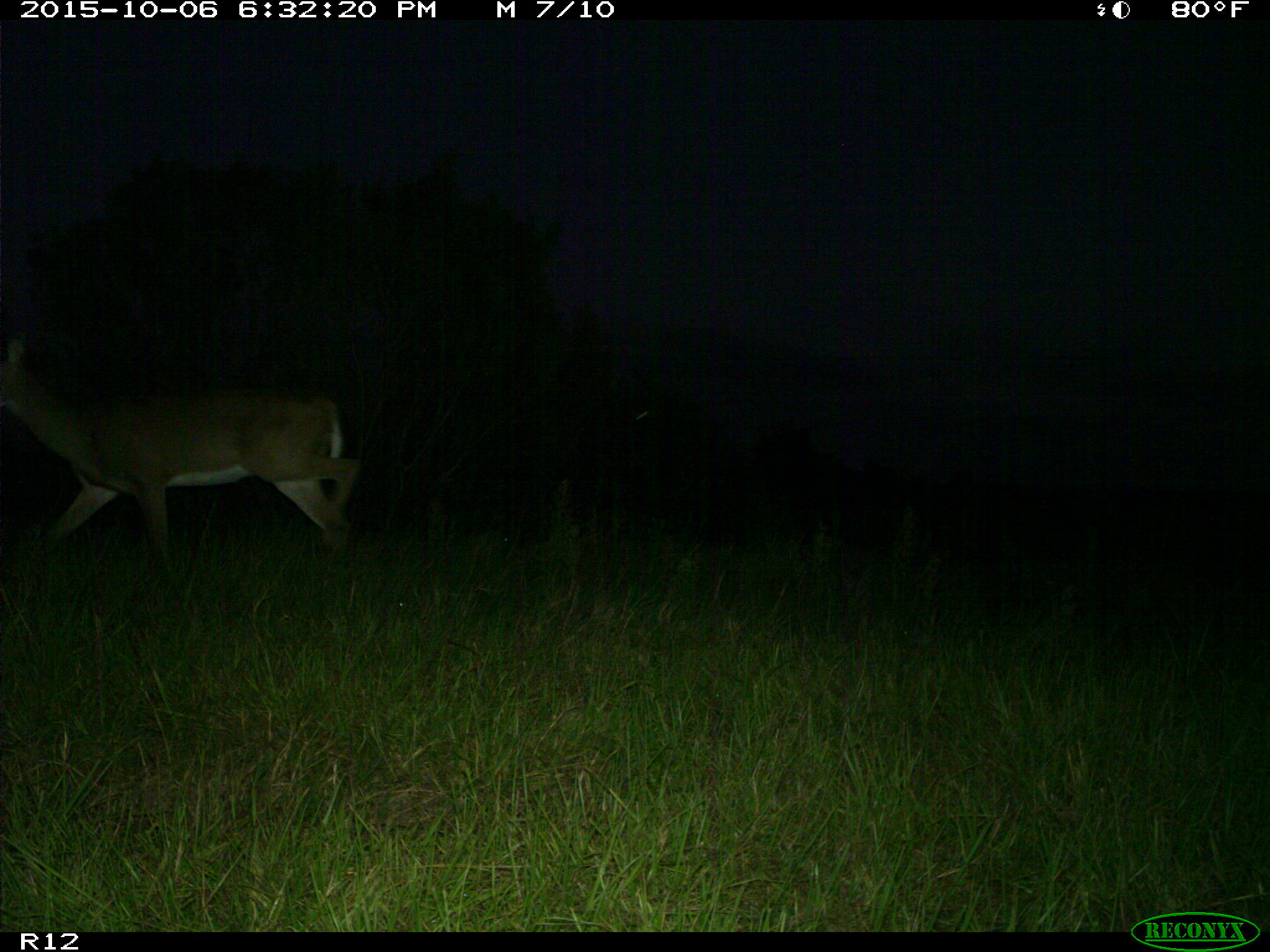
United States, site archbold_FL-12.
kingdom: Animalia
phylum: Chordata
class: Mammalia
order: Artiodactyla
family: Cervidae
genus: Odocoileus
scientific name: Odocoileus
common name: deer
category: unidentified deer